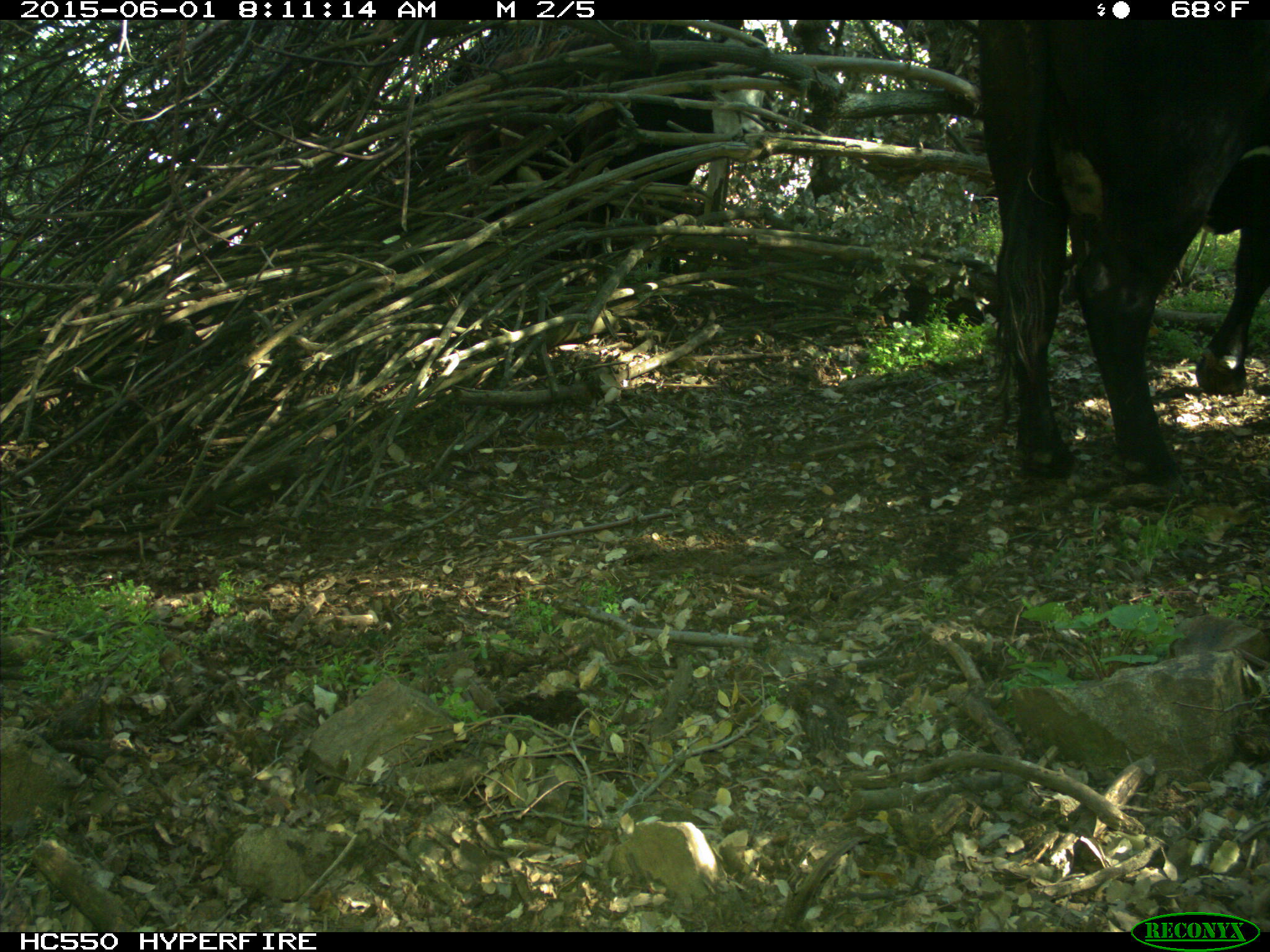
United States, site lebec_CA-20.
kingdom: Animalia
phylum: Chordata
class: Mammalia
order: Artiodactyla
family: Bovidae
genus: Bos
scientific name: Bos taurus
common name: domestic cow